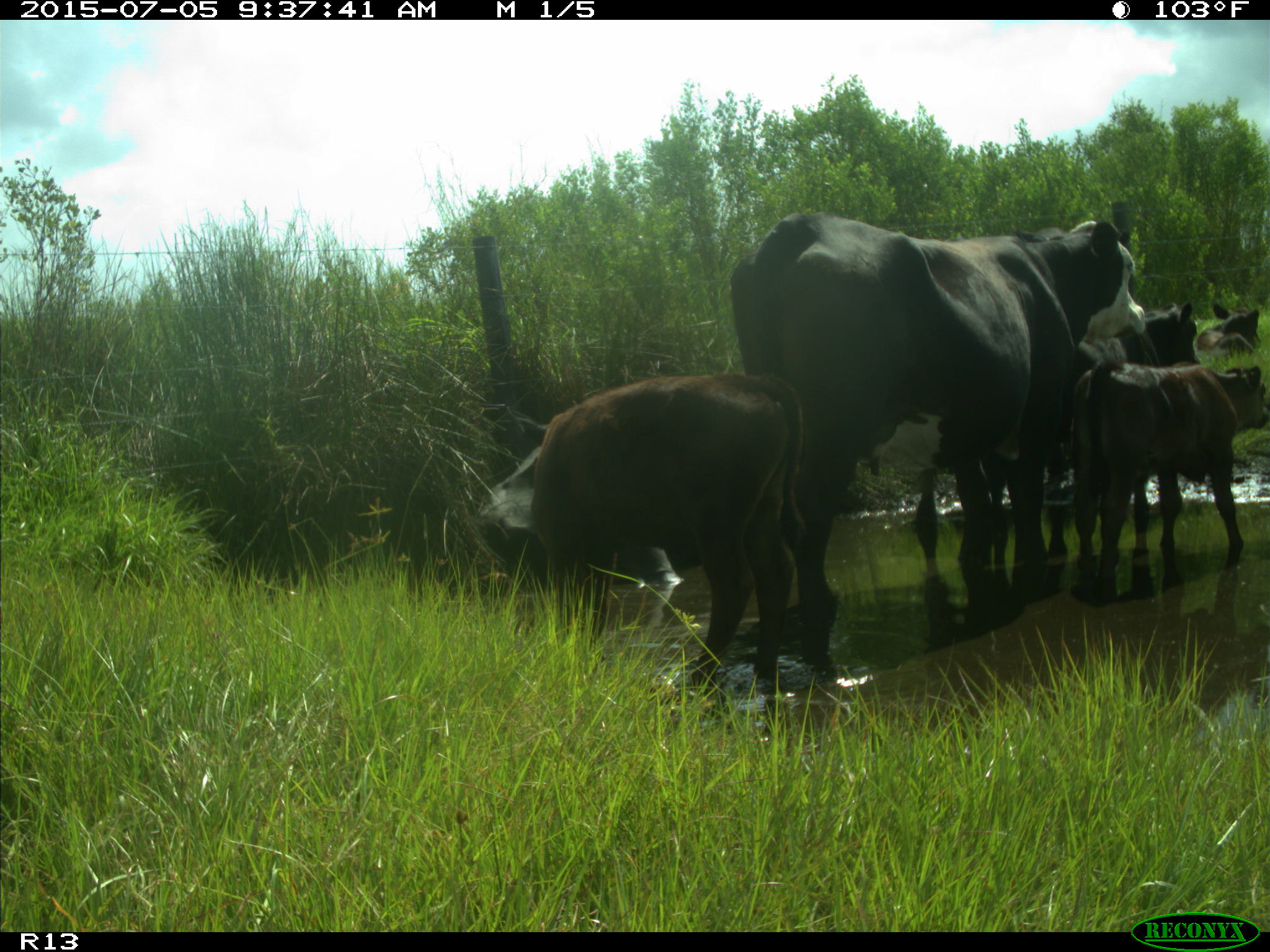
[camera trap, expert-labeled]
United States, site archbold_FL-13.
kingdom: Animalia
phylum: Chordata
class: Mammalia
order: Artiodactyla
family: Bovidae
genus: Bos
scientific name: Bos taurus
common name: domestic cow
Bos taurus (domestic cow).